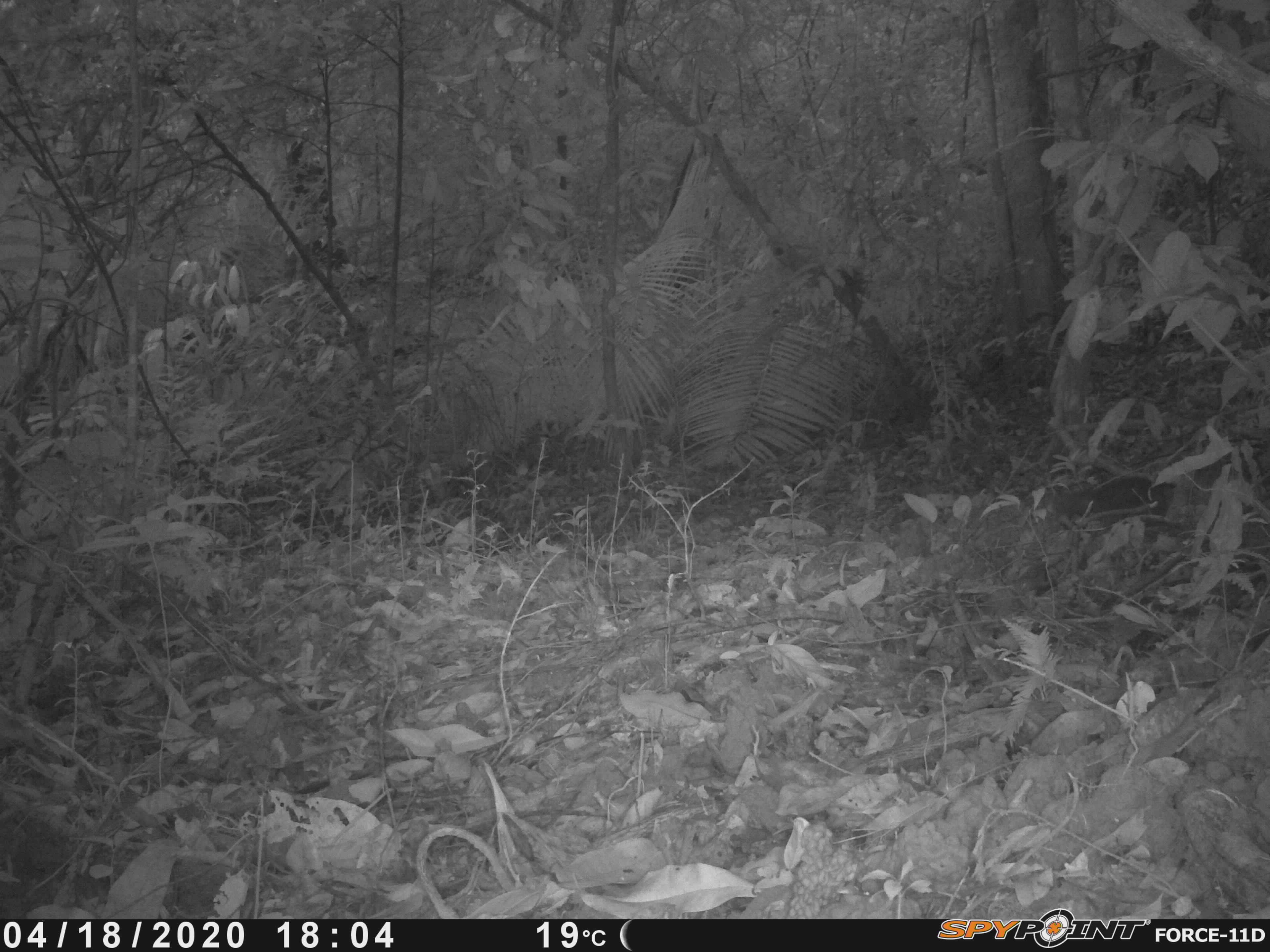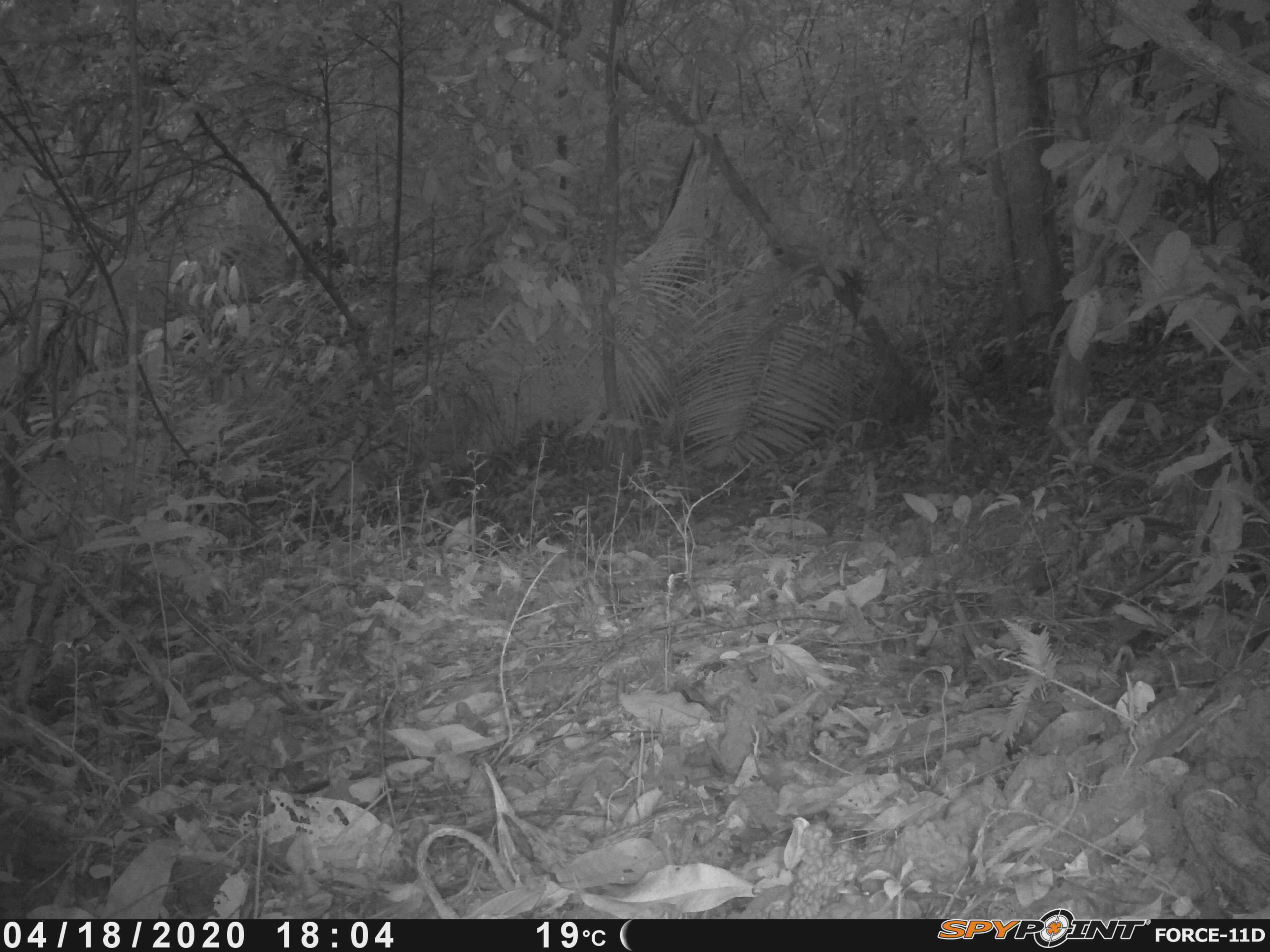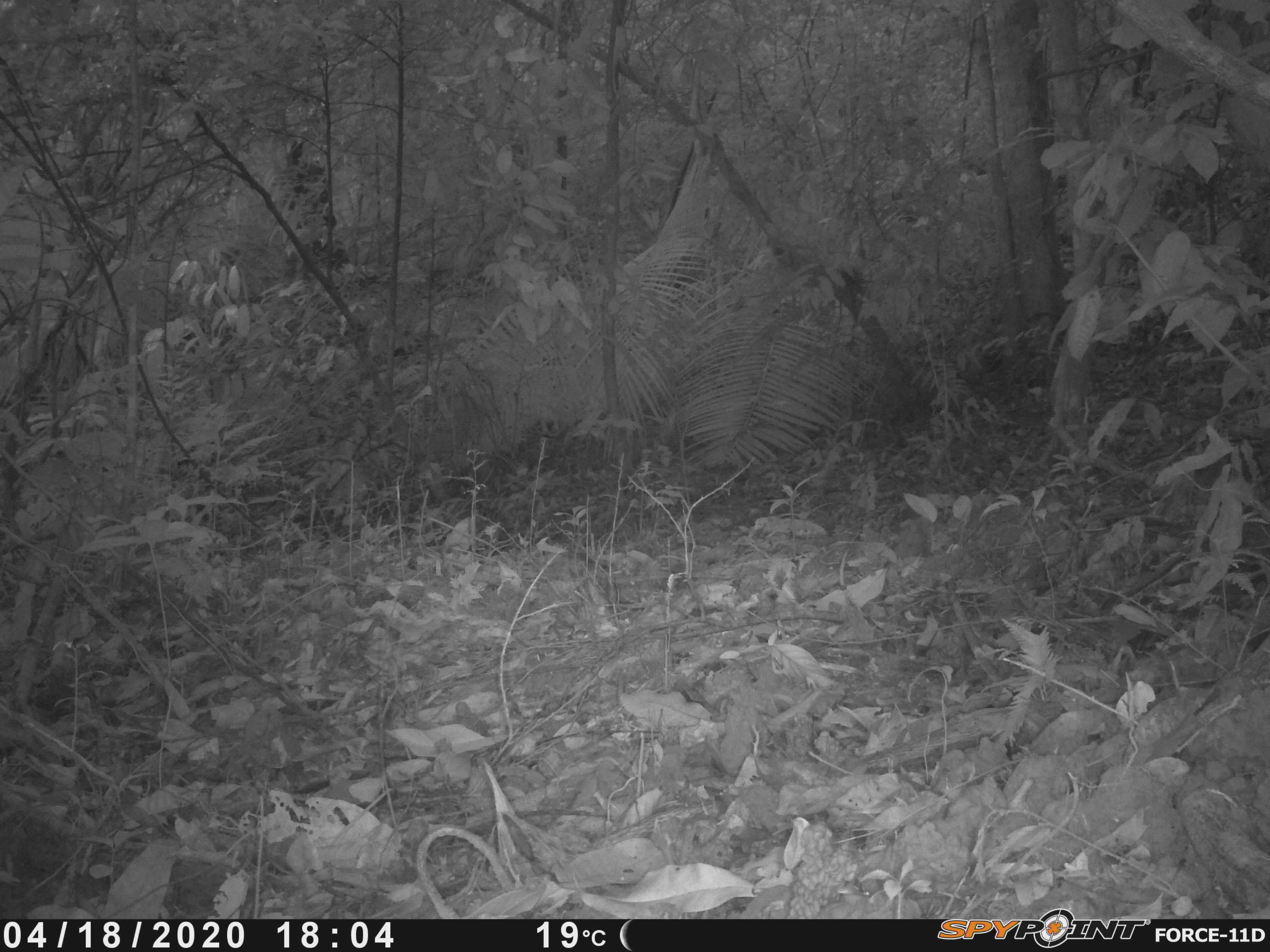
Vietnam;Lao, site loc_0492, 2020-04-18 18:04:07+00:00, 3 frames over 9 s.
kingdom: Animalia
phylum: Chordata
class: Mammalia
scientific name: Mammalia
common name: mammal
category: unidentified small mammal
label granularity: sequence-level